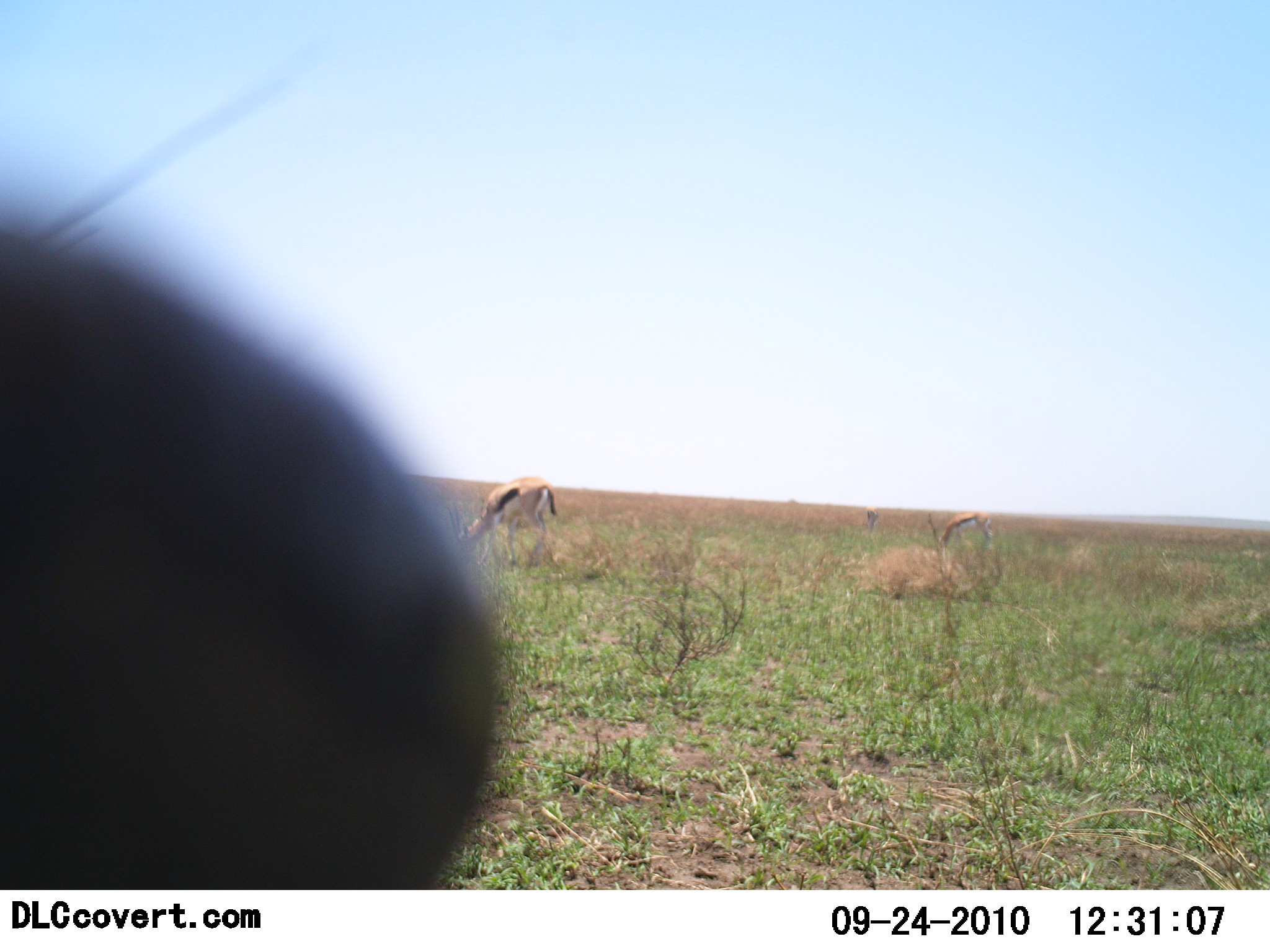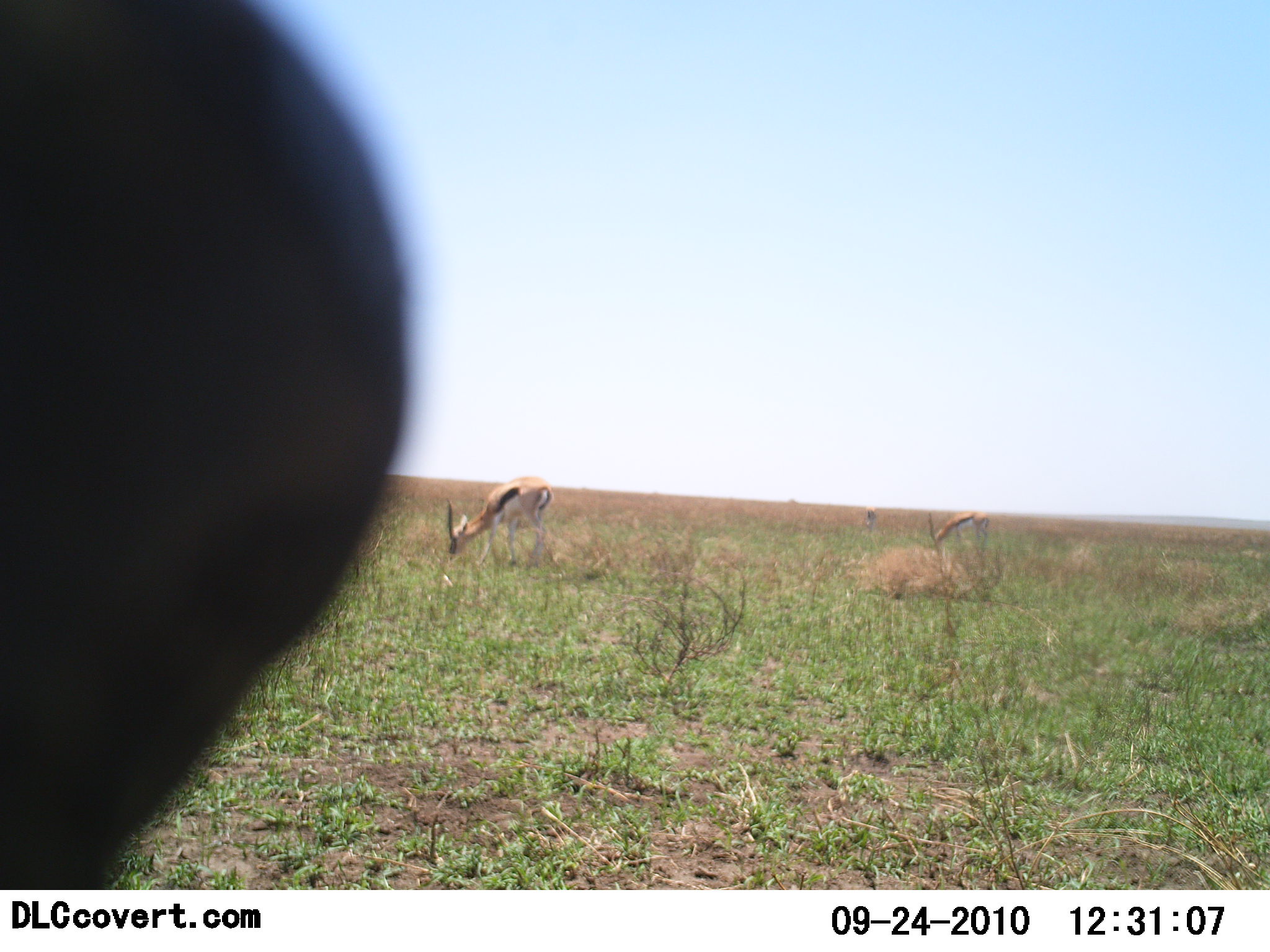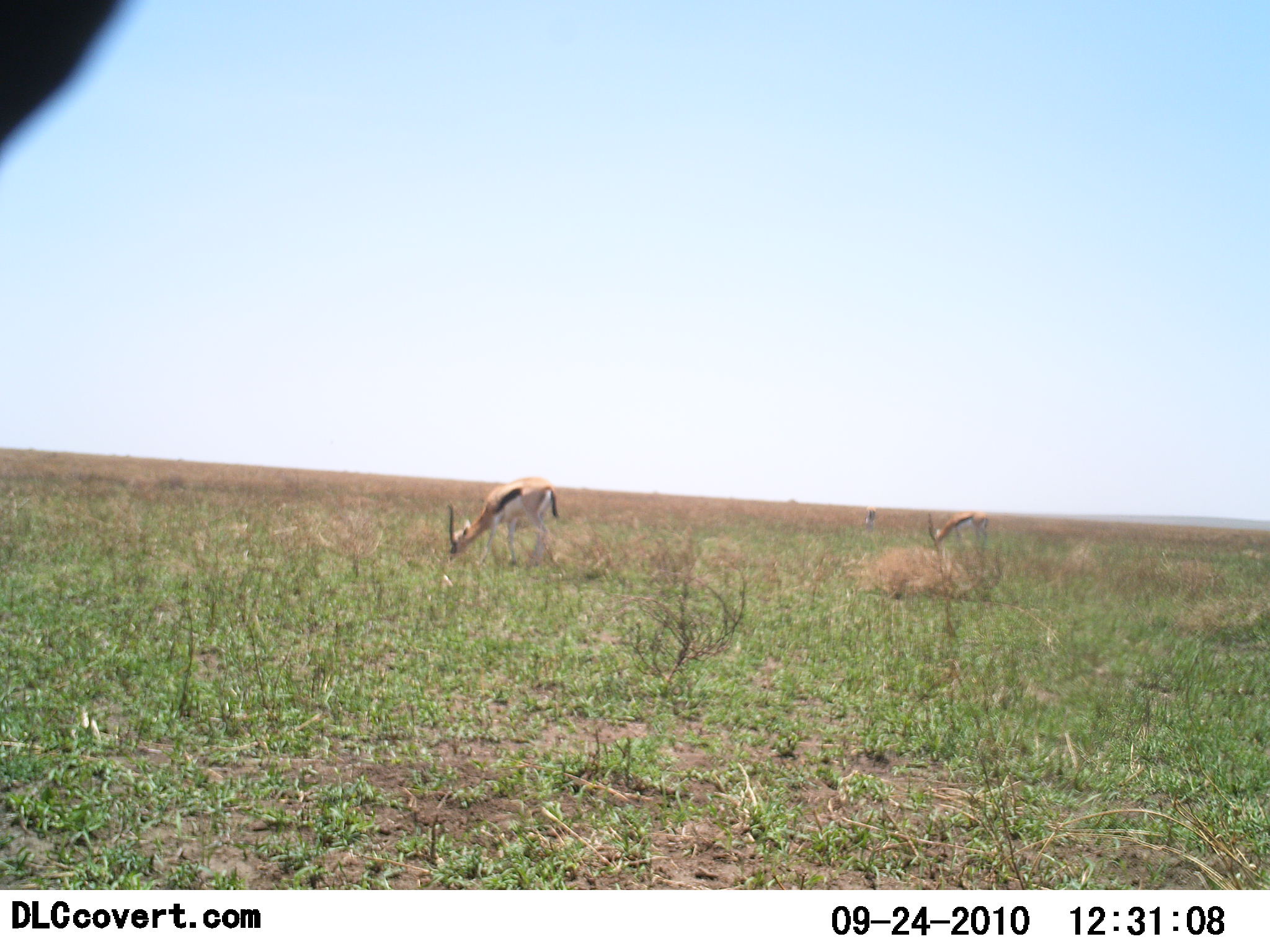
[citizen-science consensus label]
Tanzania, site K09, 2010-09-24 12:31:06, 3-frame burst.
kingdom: Animalia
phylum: Chordata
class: Mammalia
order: Artiodactyla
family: Bovidae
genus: Eudorcas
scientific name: Eudorcas thomsonii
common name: thomson's gazelle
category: gazellethomsons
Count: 3.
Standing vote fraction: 38%.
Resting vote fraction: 8%.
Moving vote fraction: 0%.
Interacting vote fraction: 8%.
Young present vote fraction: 0%.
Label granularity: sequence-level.